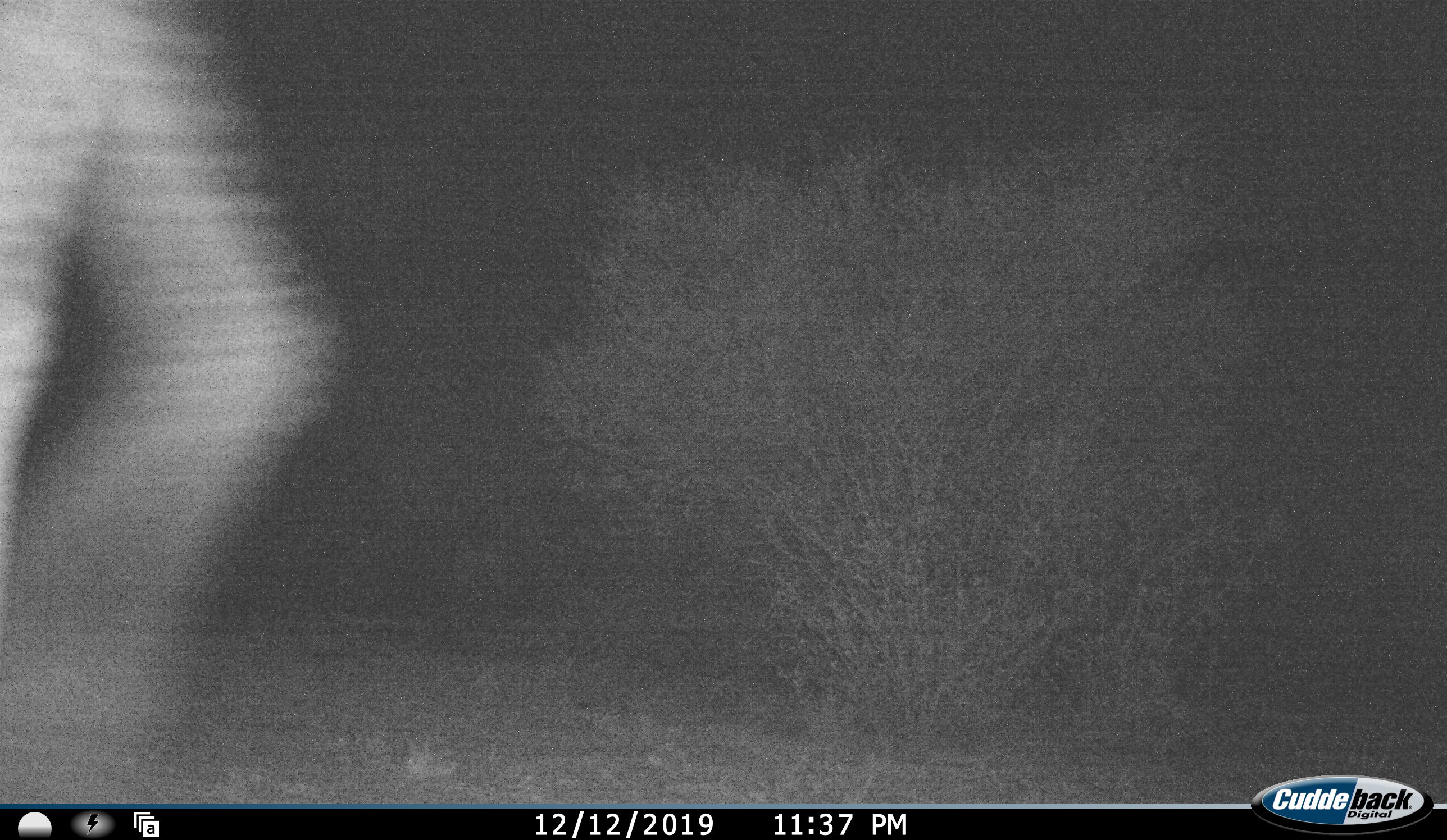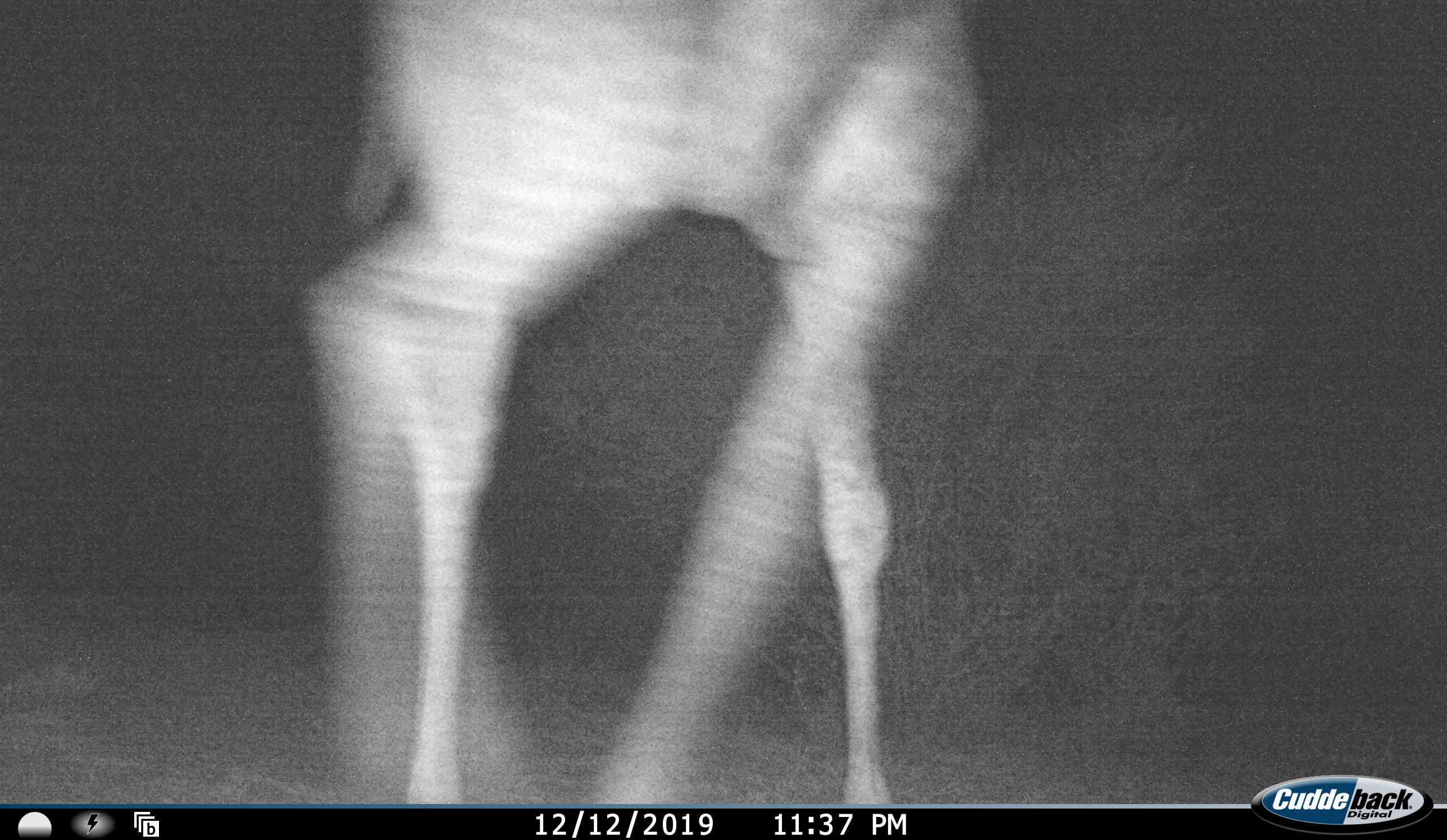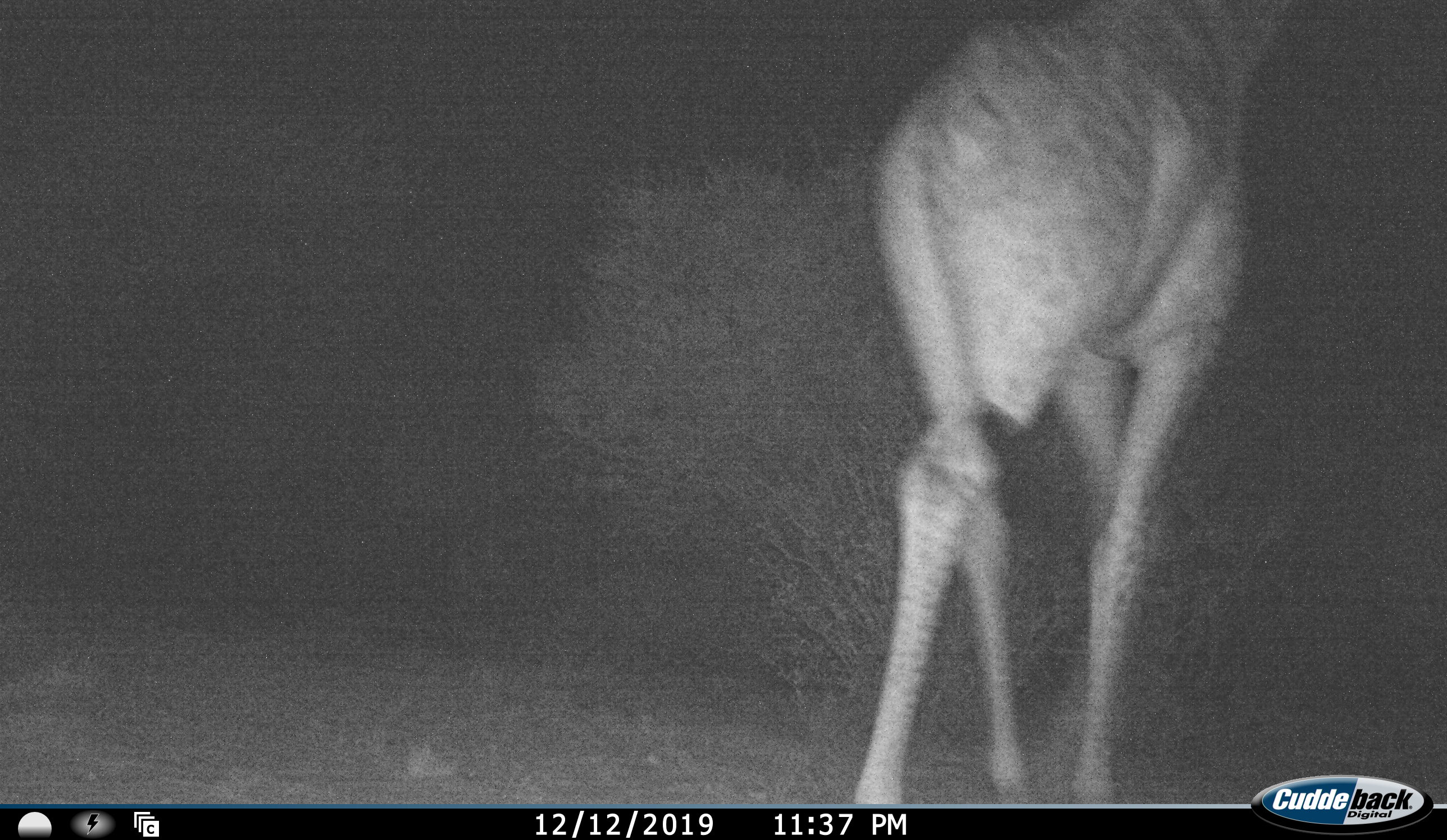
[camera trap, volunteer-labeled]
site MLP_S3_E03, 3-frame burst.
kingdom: Animalia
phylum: Chordata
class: Mammalia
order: Artiodactyla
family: Giraffidae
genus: Giraffa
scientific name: Giraffa camelopardalis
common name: giraffe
Giraffe (Giraffa camelopardalis), count 1. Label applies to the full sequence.